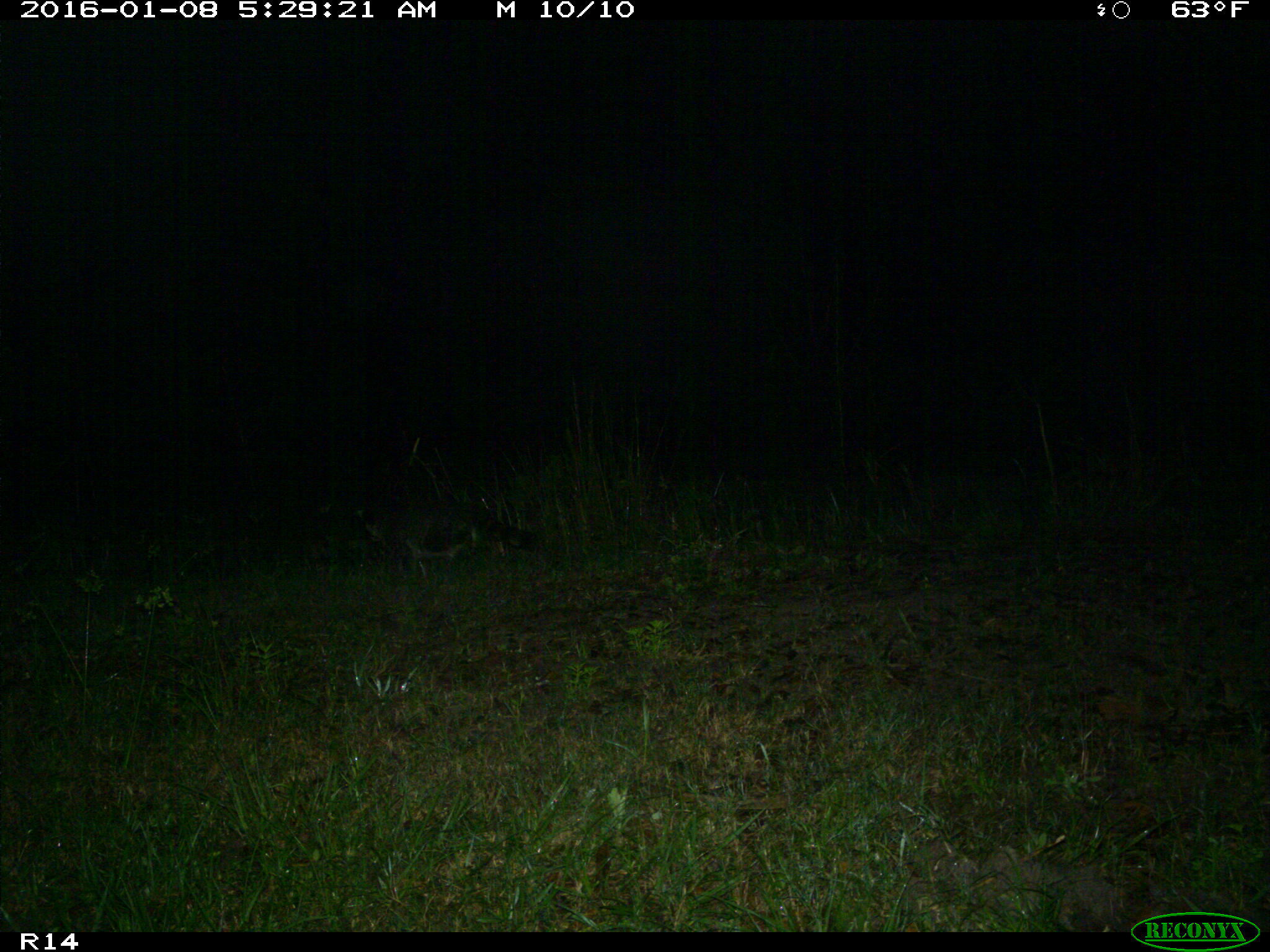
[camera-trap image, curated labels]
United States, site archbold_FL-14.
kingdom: Animalia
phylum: Chordata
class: Mammalia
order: Carnivora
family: Procyonidae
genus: Procyon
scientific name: Procyon lotor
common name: common raccoon